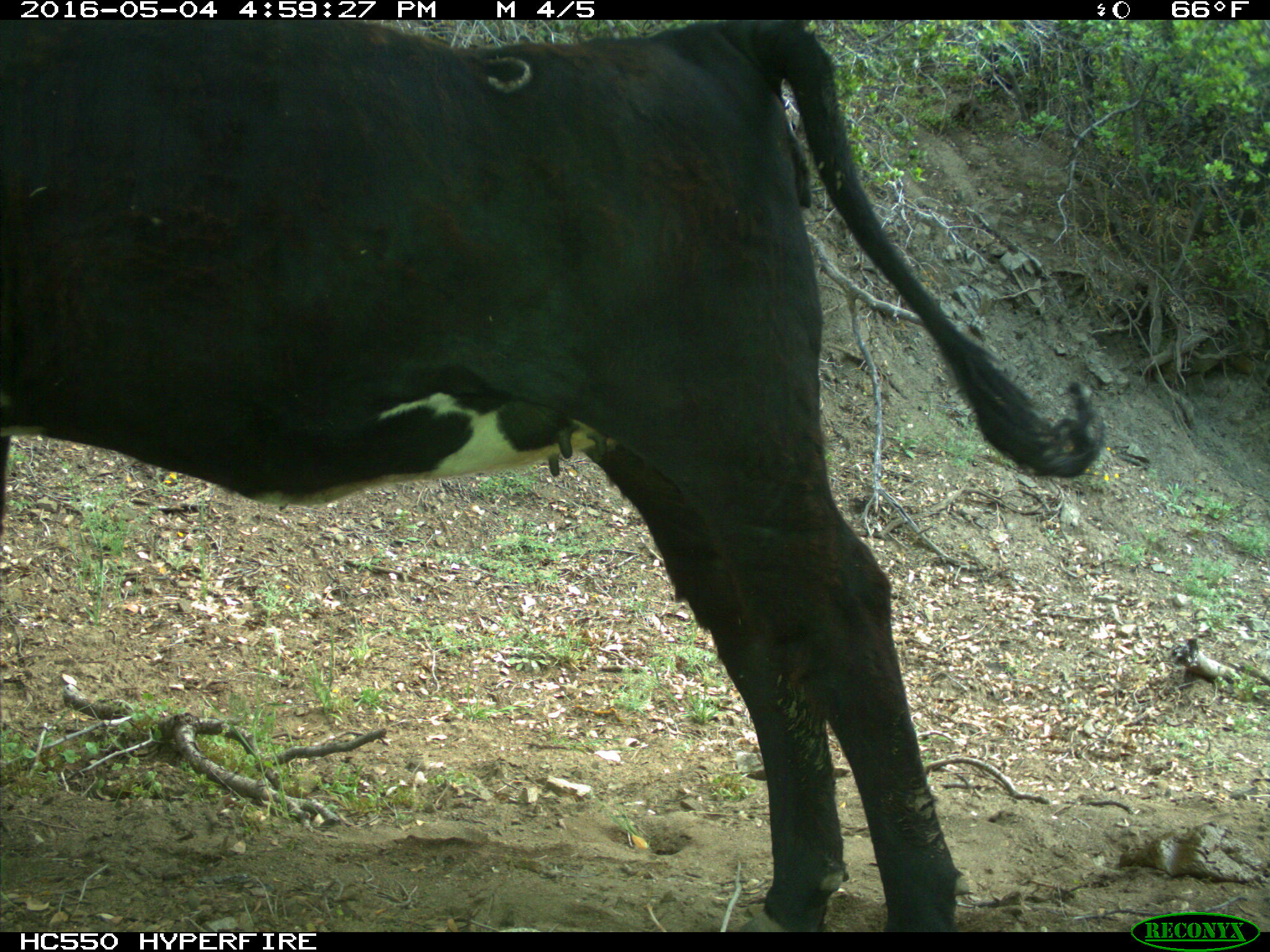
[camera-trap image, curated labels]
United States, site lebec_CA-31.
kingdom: Animalia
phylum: Chordata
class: Mammalia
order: Artiodactyla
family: Bovidae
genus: Bos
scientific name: Bos taurus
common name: domestic cow